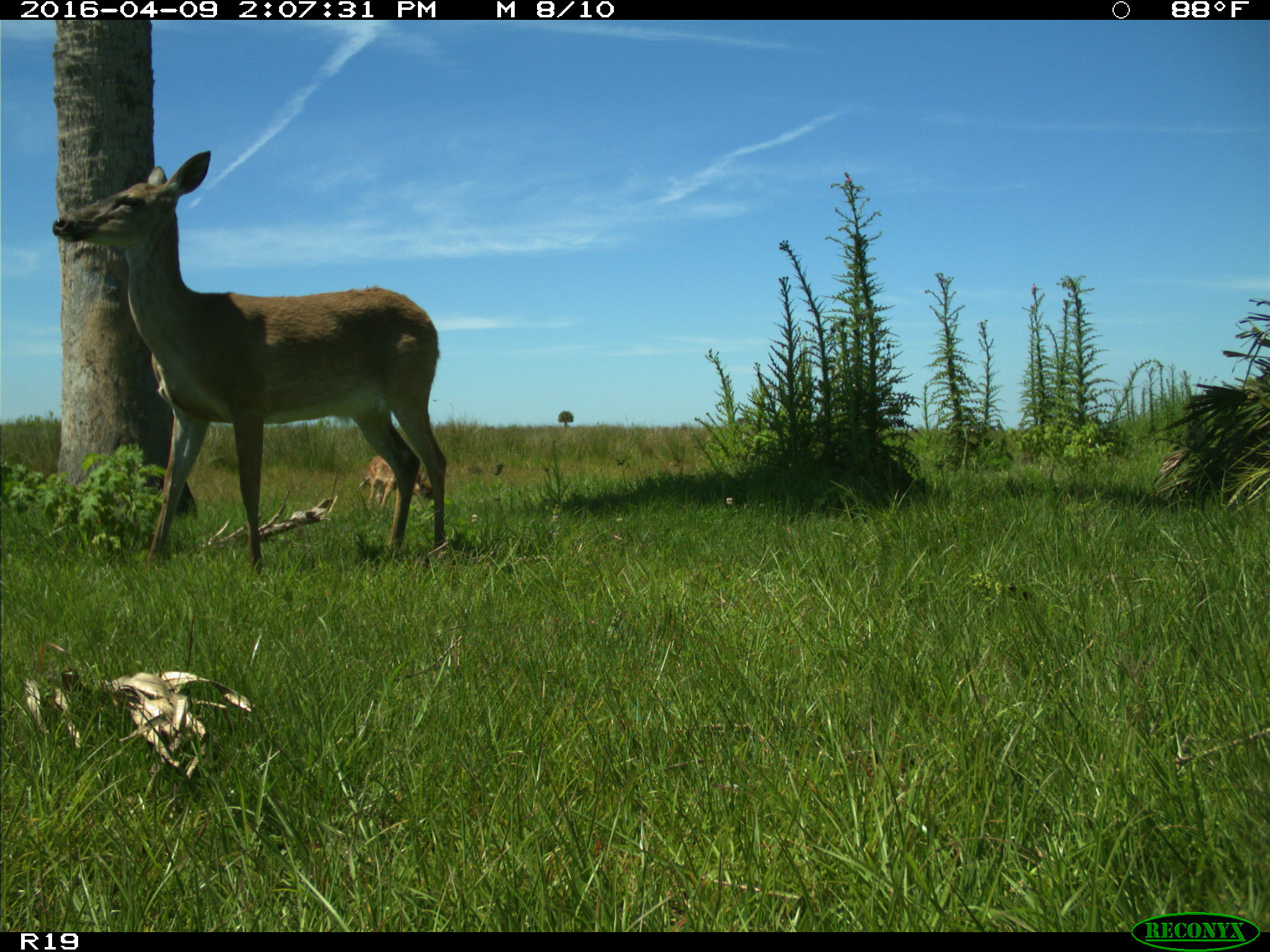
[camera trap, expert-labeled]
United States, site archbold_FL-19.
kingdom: Animalia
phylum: Chordata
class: Mammalia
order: Artiodactyla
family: Cervidae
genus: Odocoileus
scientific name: Odocoileus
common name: deer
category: unidentified deer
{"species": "unidentified deer (deer) (Odocoileus)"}